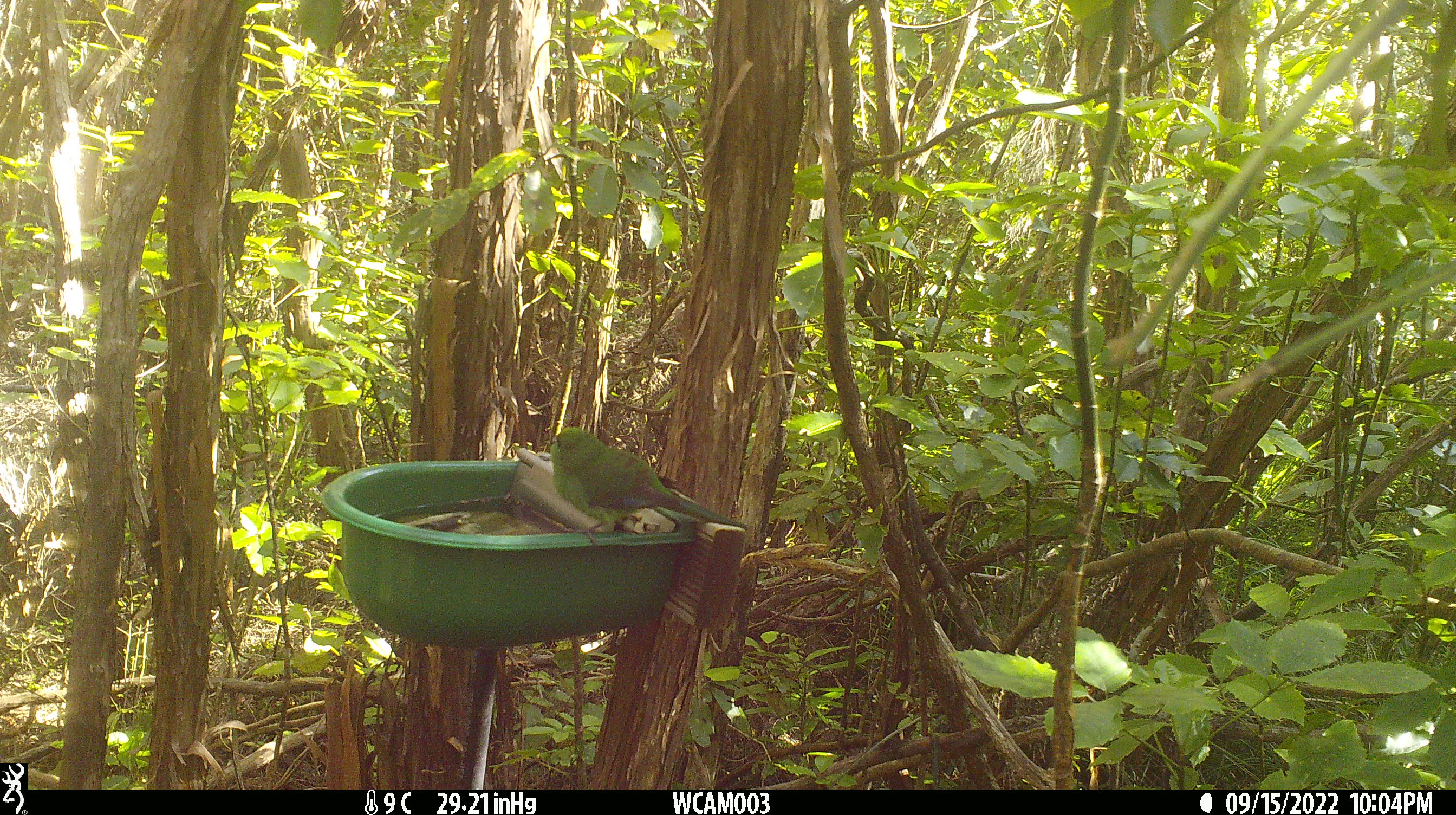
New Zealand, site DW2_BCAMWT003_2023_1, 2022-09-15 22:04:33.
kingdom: Animalia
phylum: Chordata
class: Aves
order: Psittaciformes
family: Psittaculidae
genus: Cyanoramphus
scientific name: Cyanoramphus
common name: parakeet